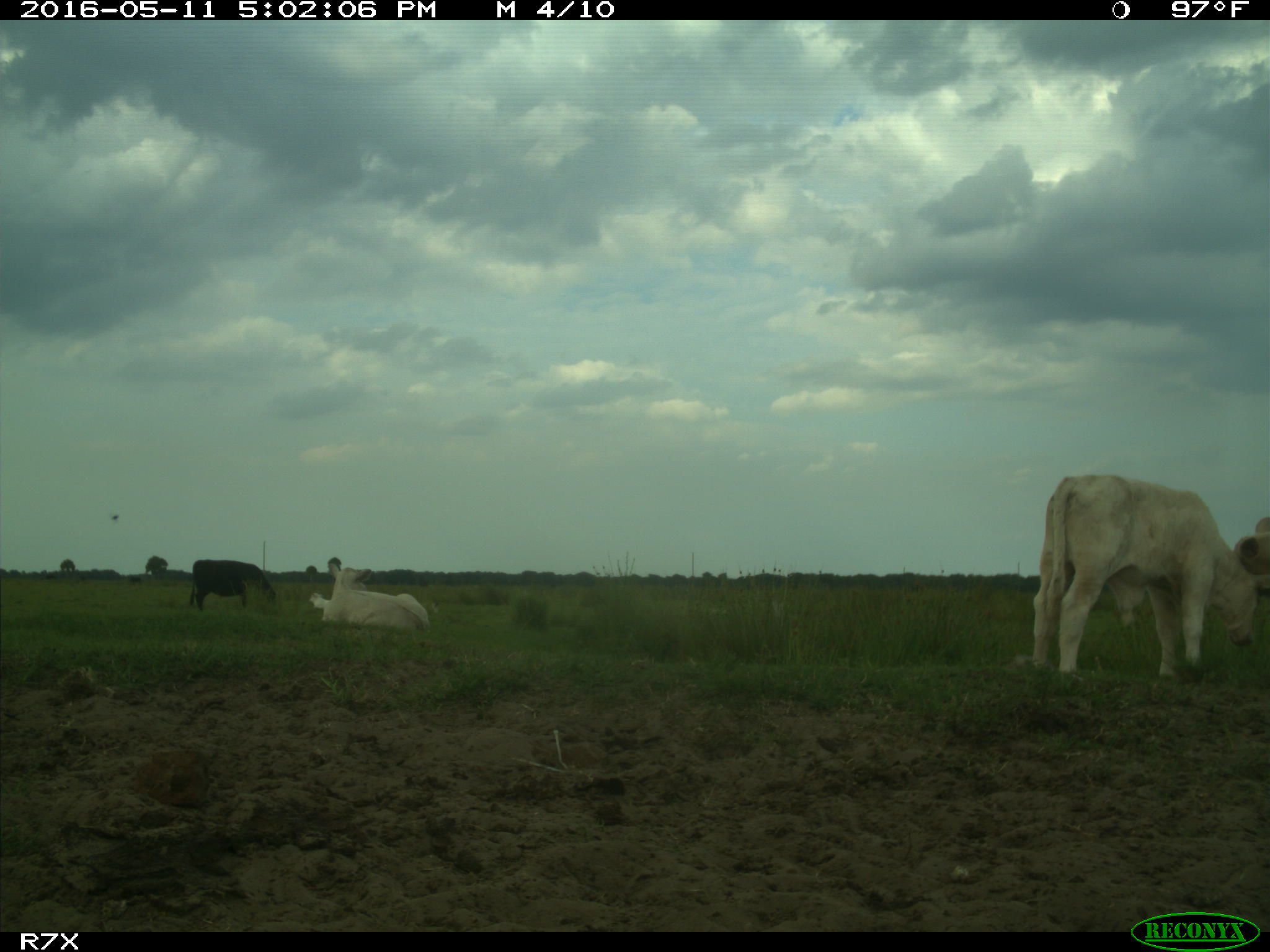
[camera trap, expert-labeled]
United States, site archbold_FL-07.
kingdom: Animalia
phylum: Chordata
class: Mammalia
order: Artiodactyla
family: Bovidae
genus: Bos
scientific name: Bos taurus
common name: domestic cow